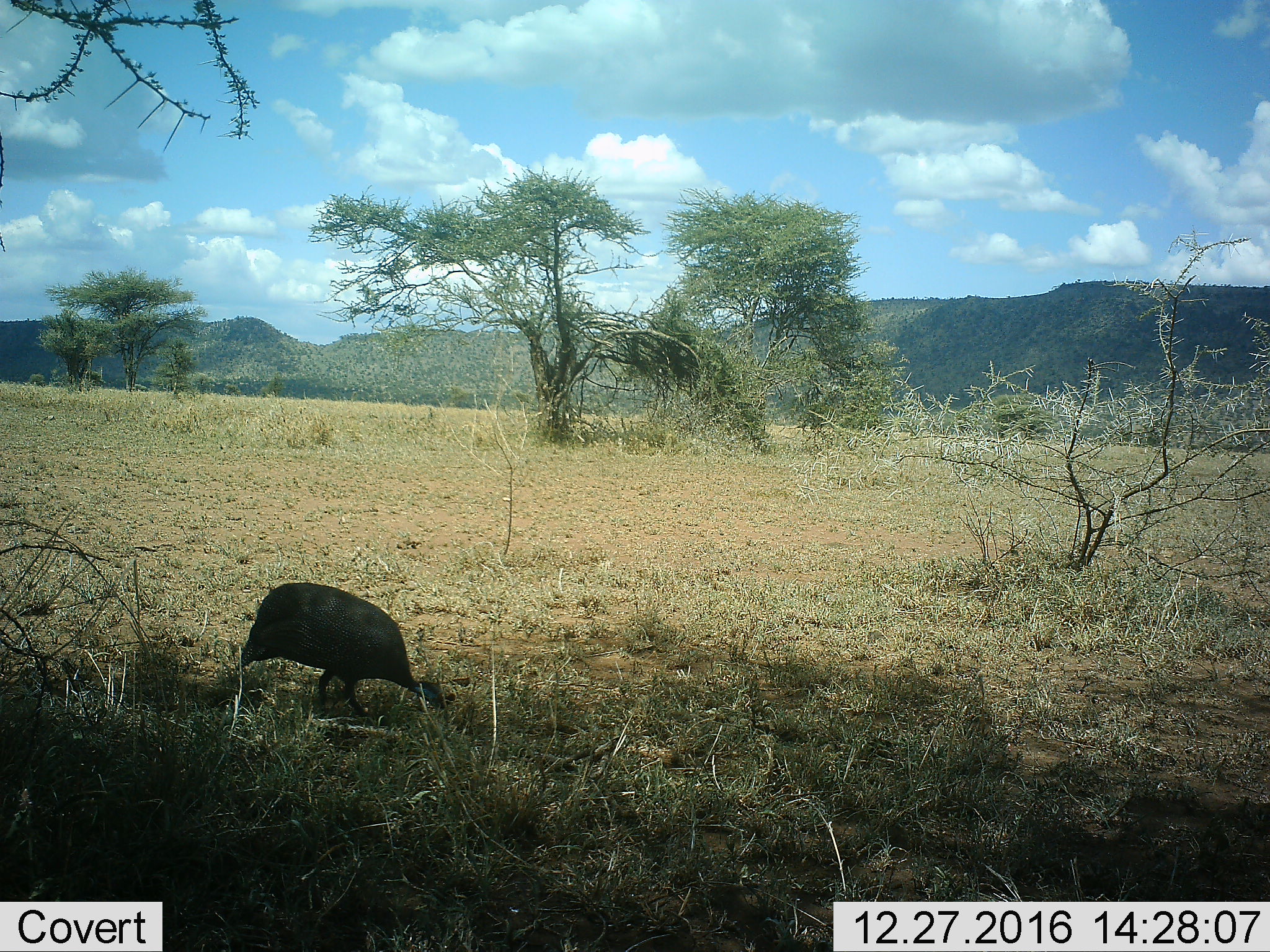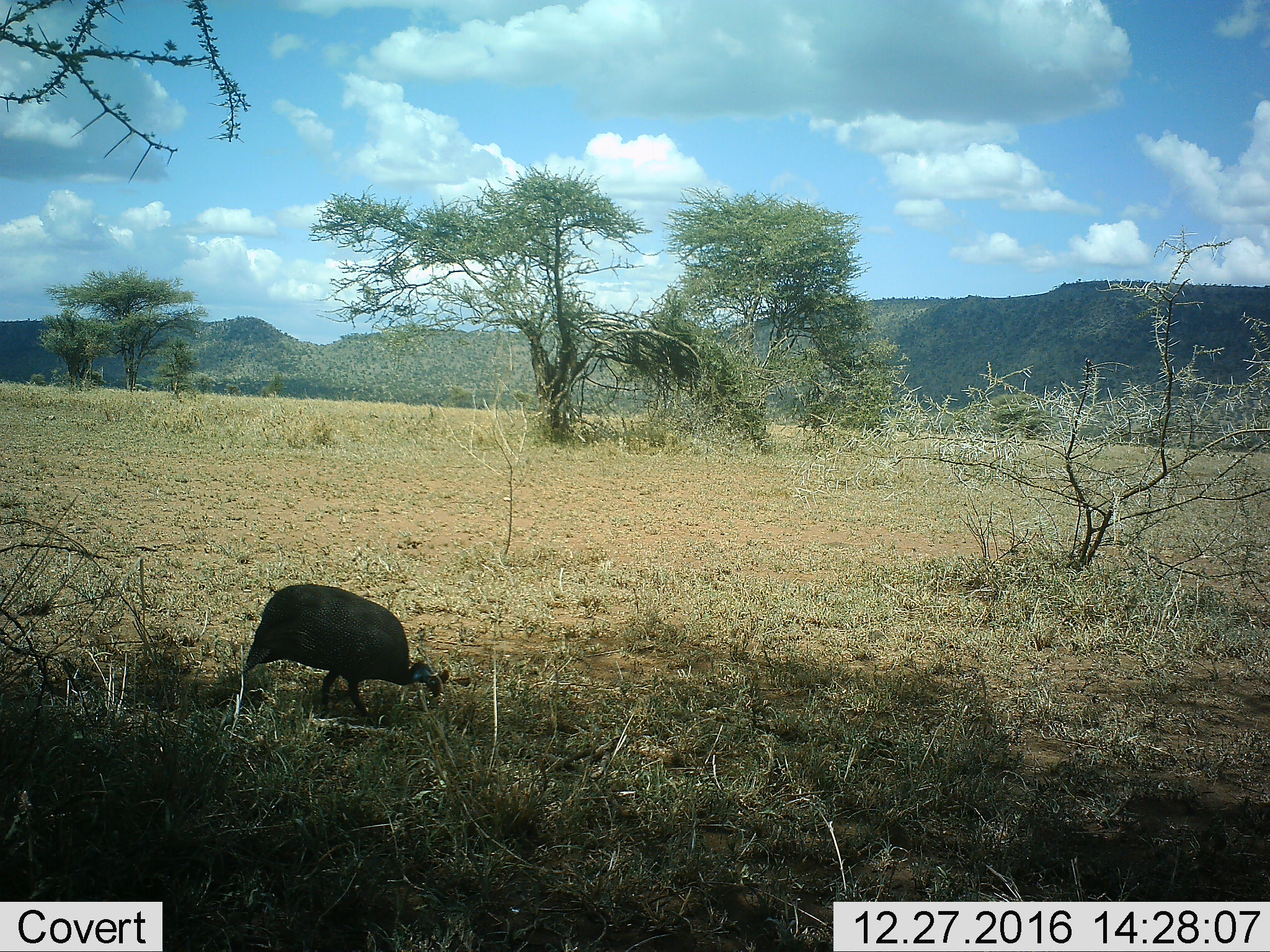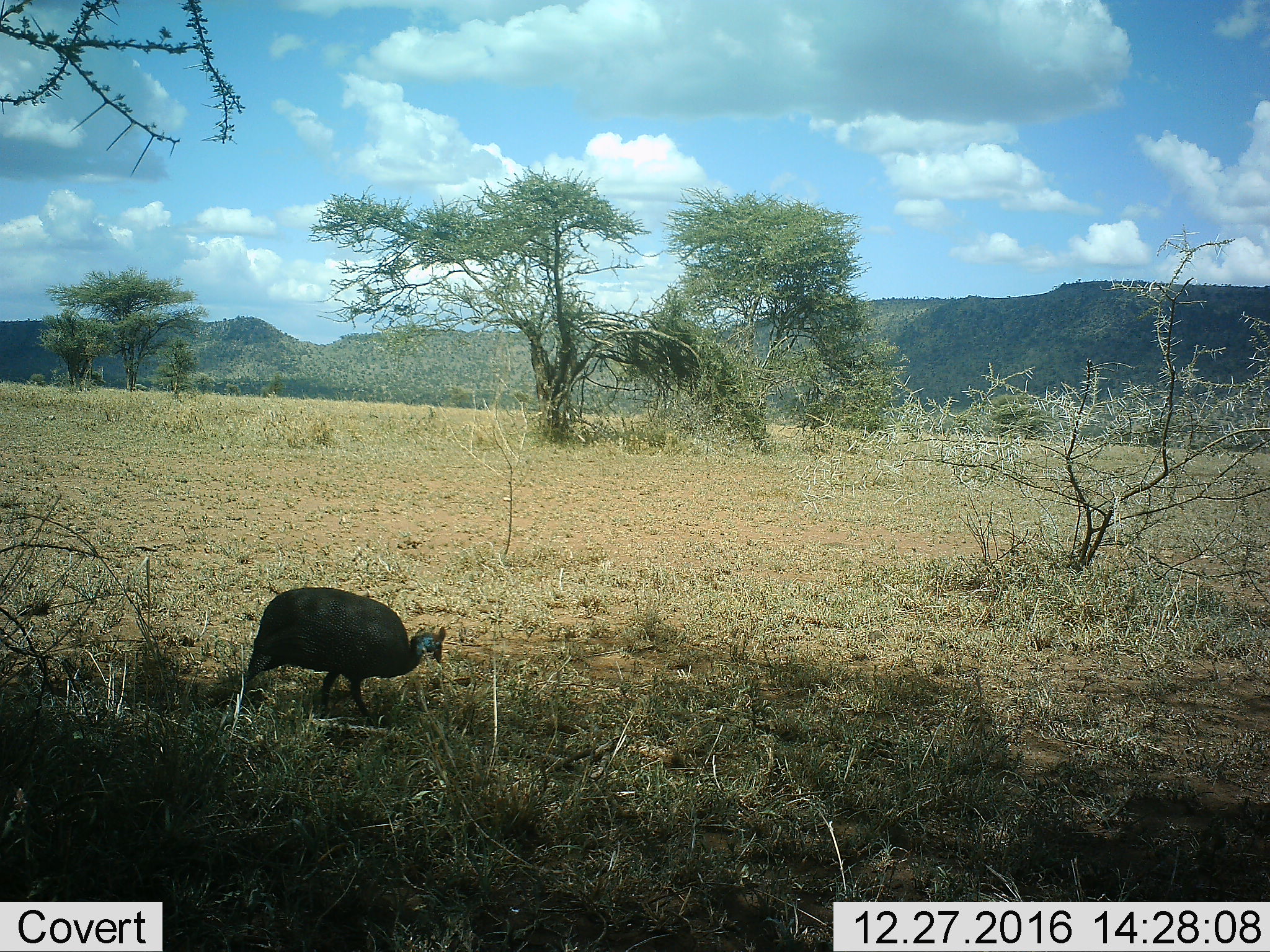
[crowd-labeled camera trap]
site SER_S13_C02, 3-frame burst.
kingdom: Animalia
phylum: Chordata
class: Aves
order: Galliformes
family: Numididae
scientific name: Numididae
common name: guineafowl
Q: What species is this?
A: Guineafowl (Numididae).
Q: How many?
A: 1.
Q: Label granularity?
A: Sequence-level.